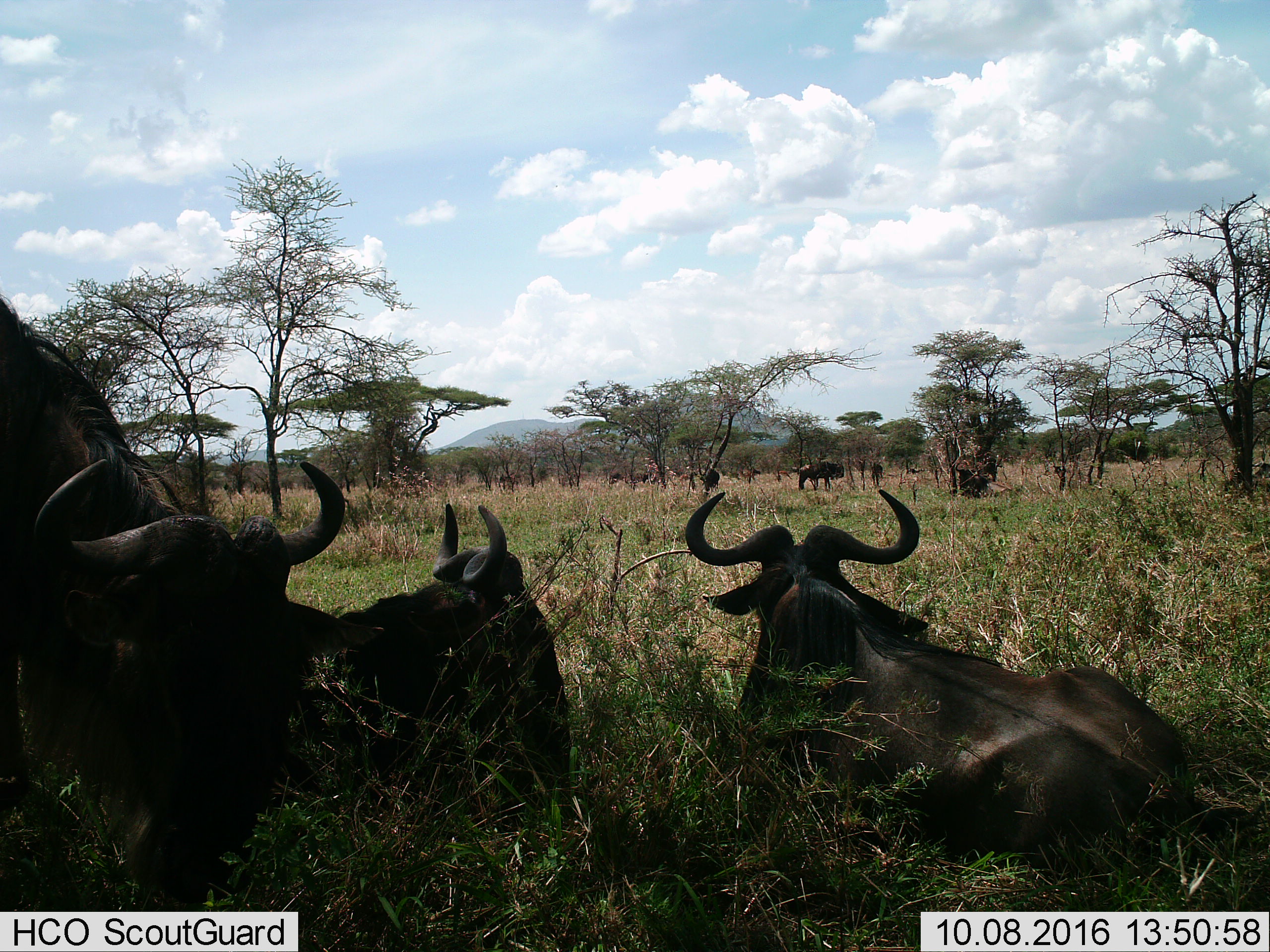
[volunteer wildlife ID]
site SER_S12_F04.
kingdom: Animalia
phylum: Chordata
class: Mammalia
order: Artiodactyla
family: Bovidae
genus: Connochaetes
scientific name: Connochaetes taurinus taurinus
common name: blue wildebeest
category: wildebeestblue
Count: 7.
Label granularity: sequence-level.